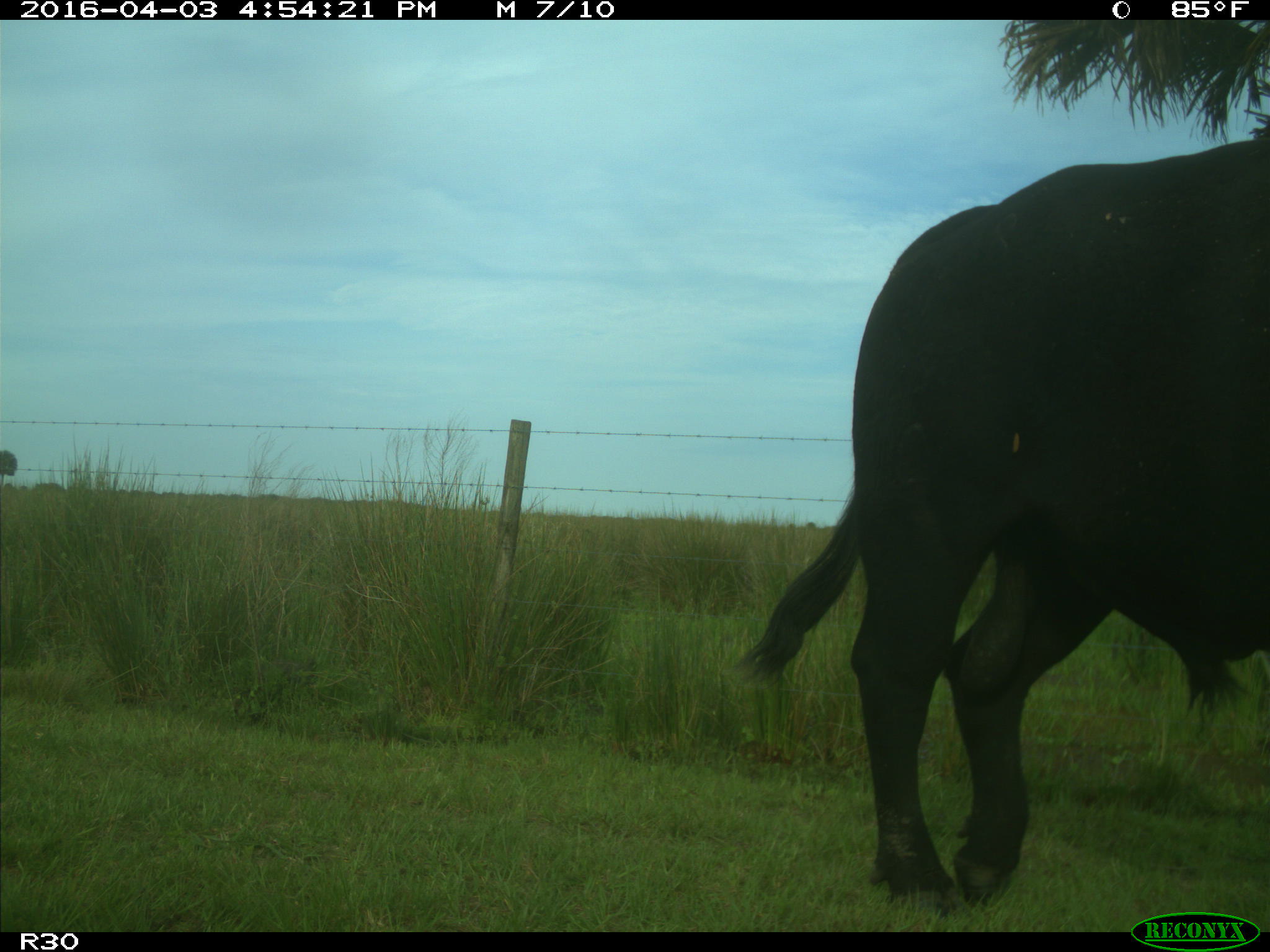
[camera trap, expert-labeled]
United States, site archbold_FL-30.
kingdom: Animalia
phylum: Chordata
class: Mammalia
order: Artiodactyla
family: Bovidae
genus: Bos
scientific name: Bos taurus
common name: domestic cow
Bos taurus (domestic cow).